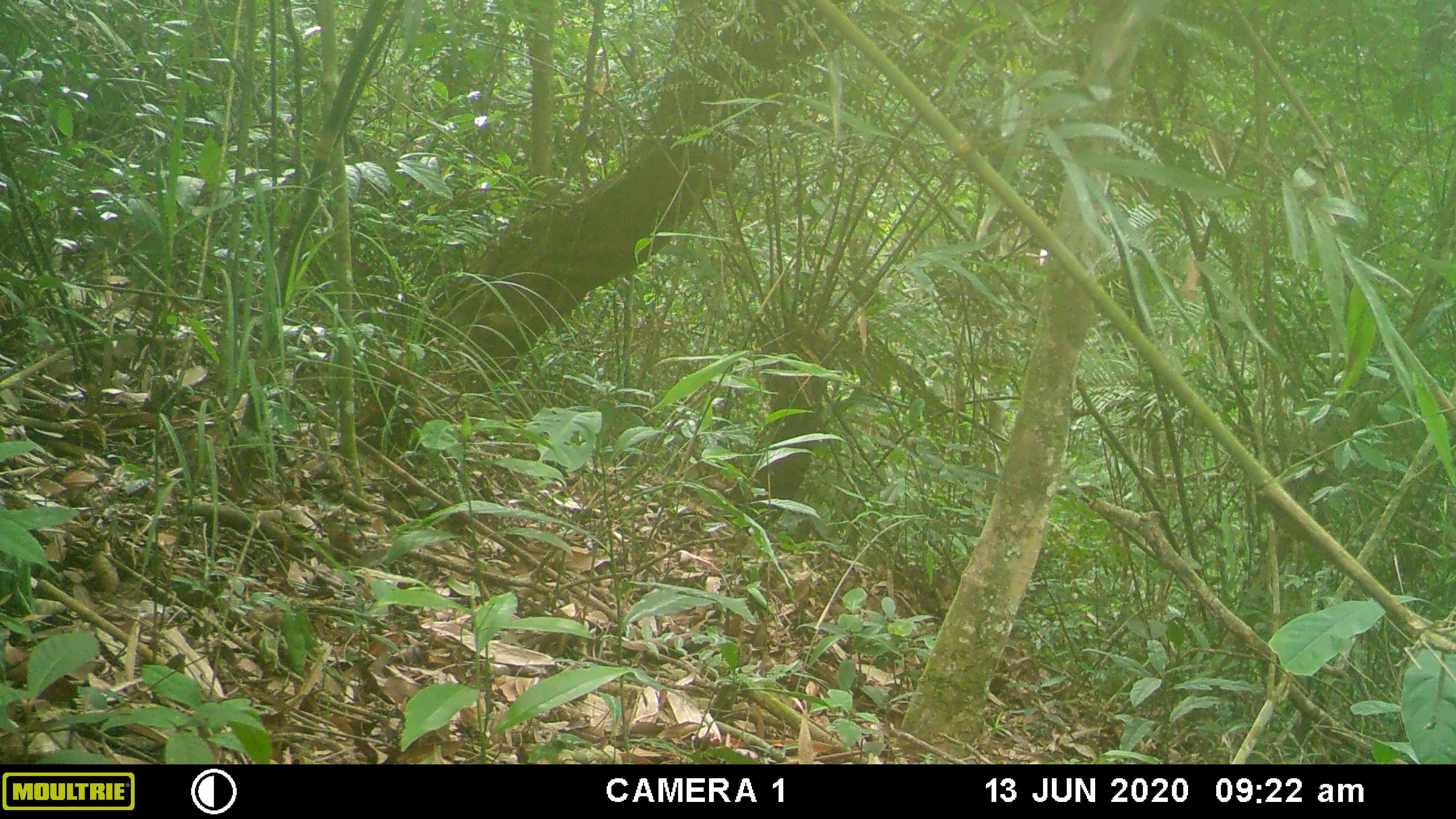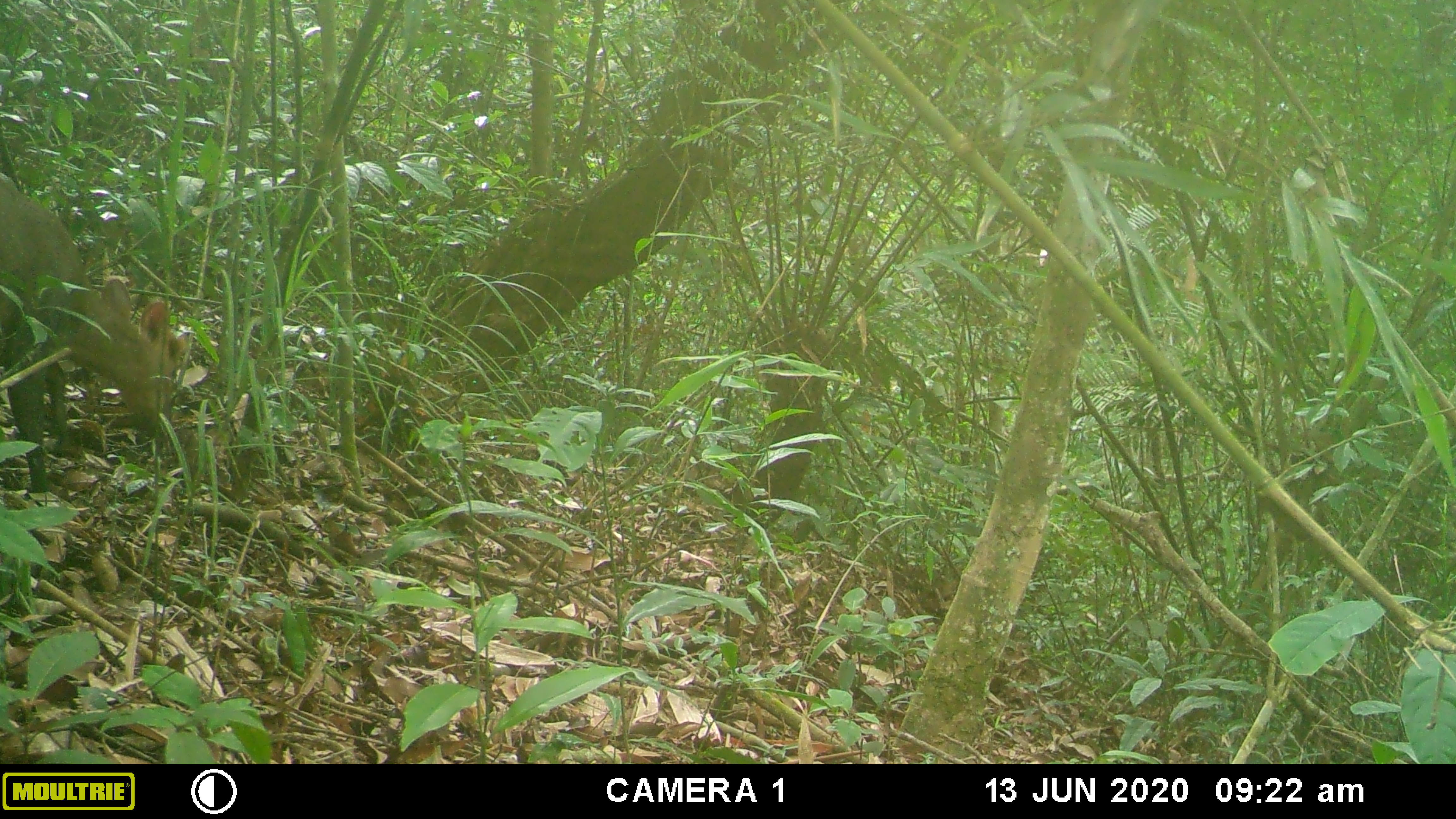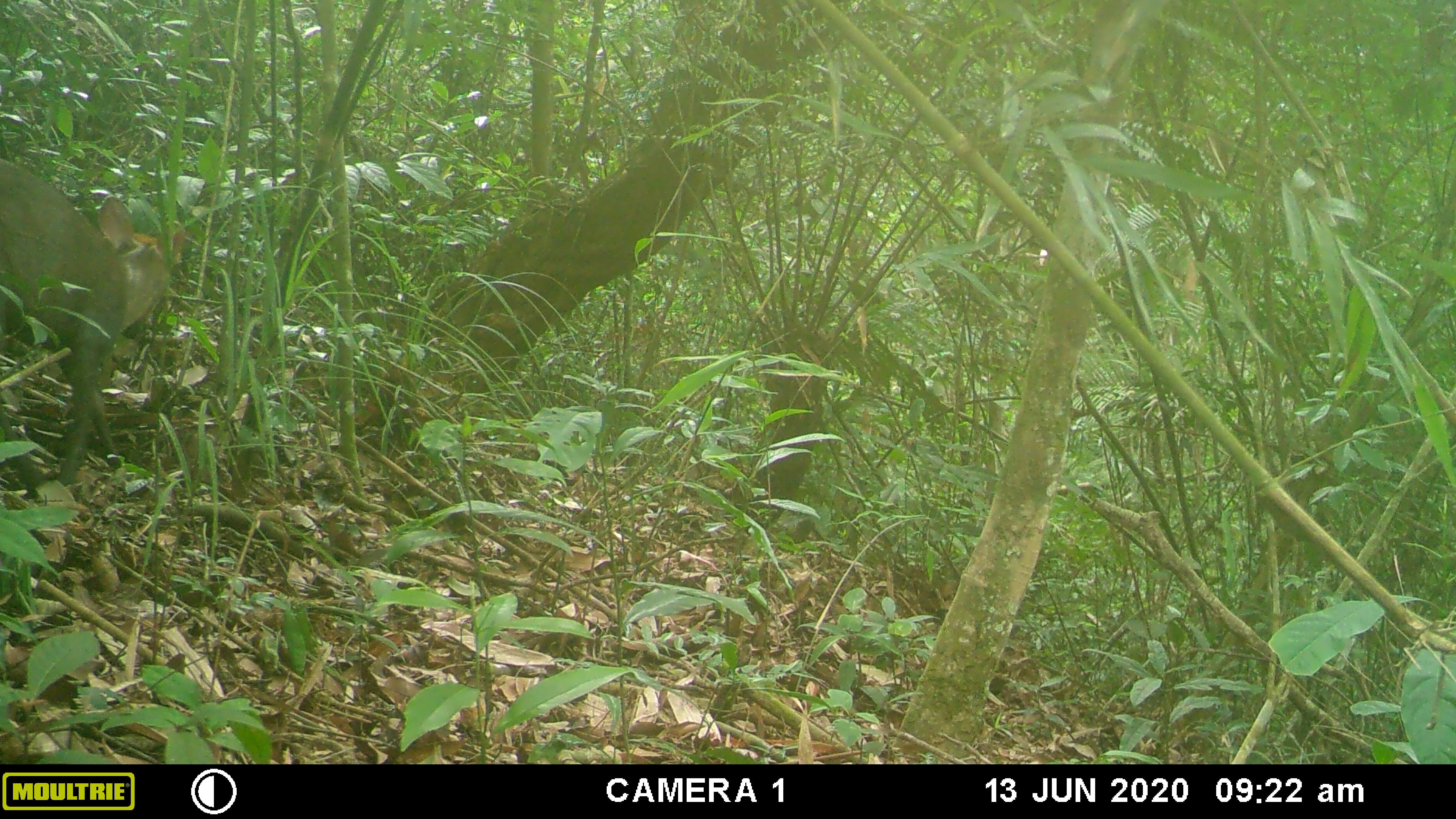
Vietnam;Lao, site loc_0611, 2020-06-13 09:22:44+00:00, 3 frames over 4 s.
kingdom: Animalia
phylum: Chordata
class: Mammalia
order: Artiodactyla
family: Cervidae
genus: Muntiacus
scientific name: Muntiacus rooseveltorum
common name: roosevelt's muntjac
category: roosevelts muntjac group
Roosevelts muntjac group (roosevelt's muntjac) (Muntiacus rooseveltorum). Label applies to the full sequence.